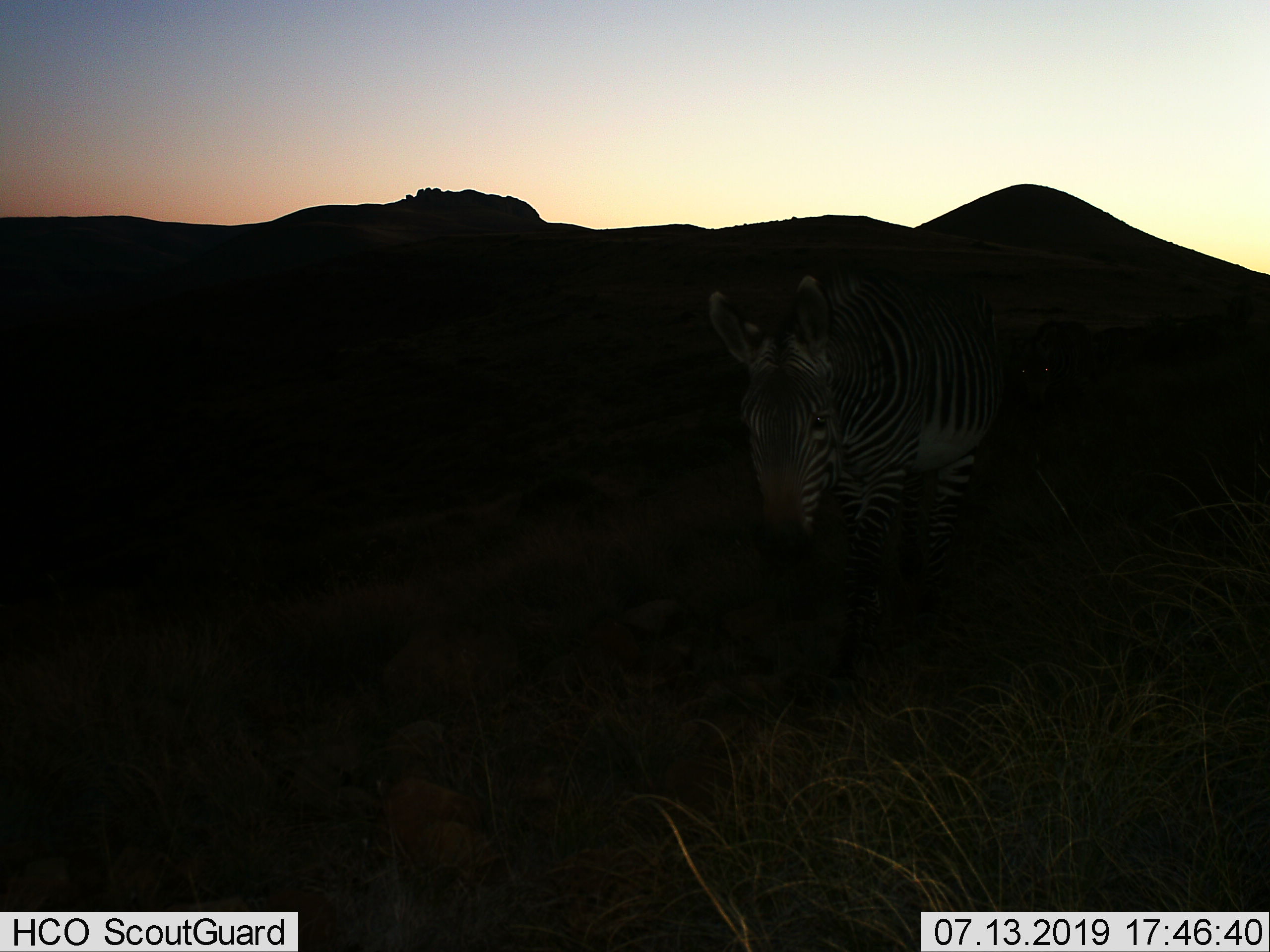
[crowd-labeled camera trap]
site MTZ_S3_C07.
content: unidentified animal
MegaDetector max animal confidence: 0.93